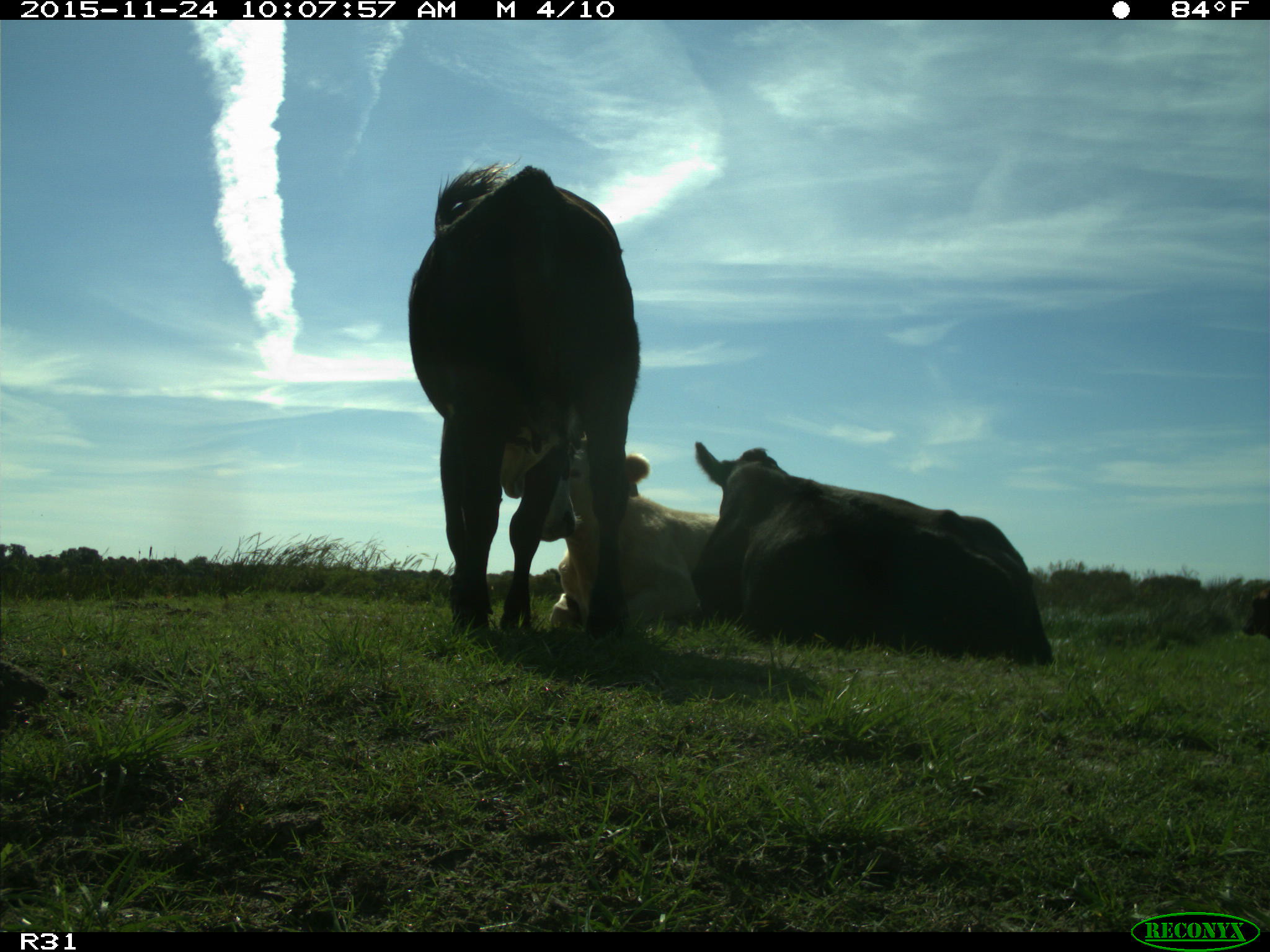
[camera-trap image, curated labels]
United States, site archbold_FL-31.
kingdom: Animalia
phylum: Chordata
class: Mammalia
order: Artiodactyla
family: Bovidae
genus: Bos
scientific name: Bos taurus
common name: domestic cow